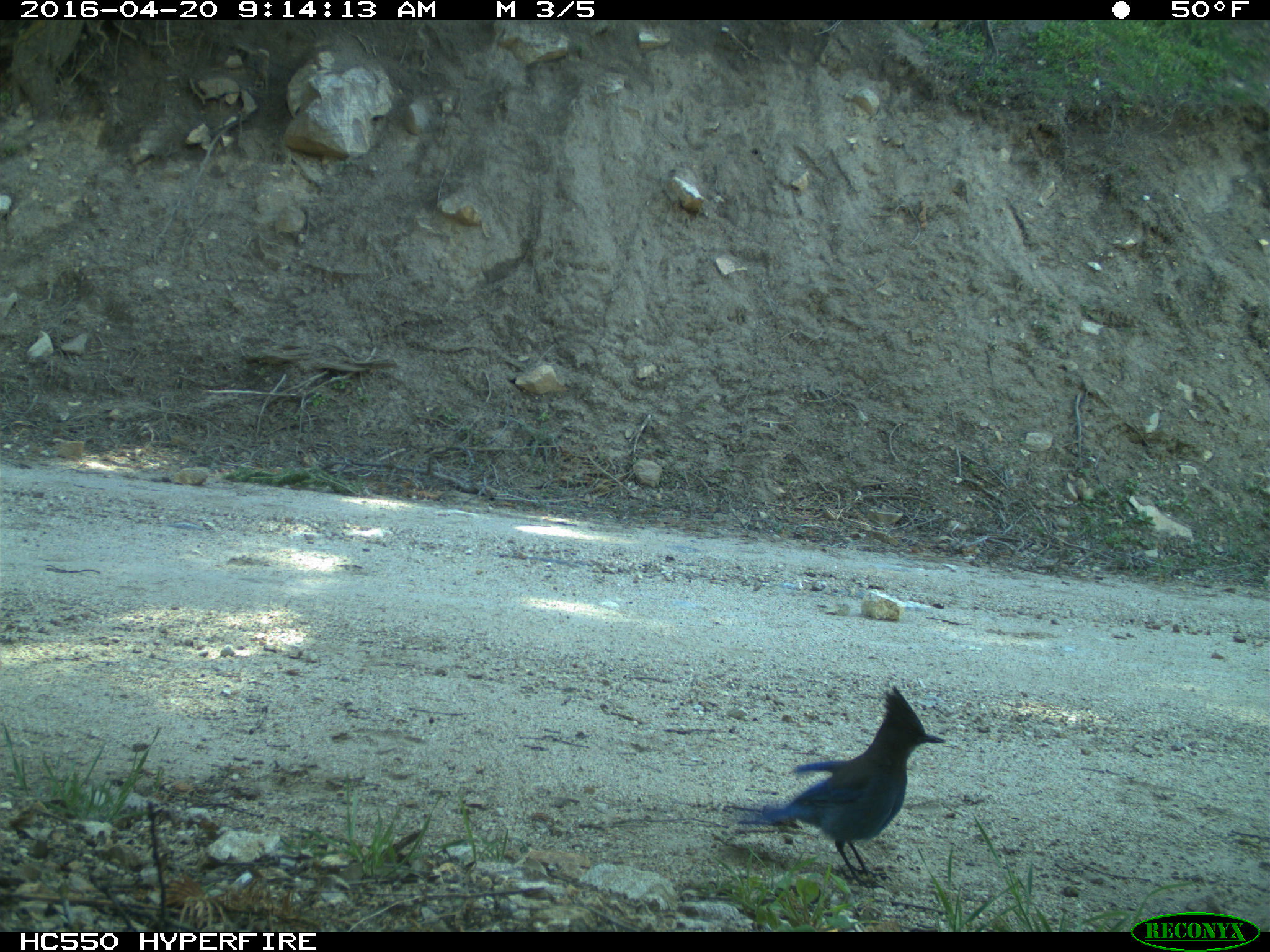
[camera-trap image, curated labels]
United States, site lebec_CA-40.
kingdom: Animalia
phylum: Chordata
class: Aves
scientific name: Aves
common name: birds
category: unidentified bird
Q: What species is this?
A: Unidentified bird (birds) (Aves).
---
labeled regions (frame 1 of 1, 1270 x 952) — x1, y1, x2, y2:
animal: 726, 687, 946, 889